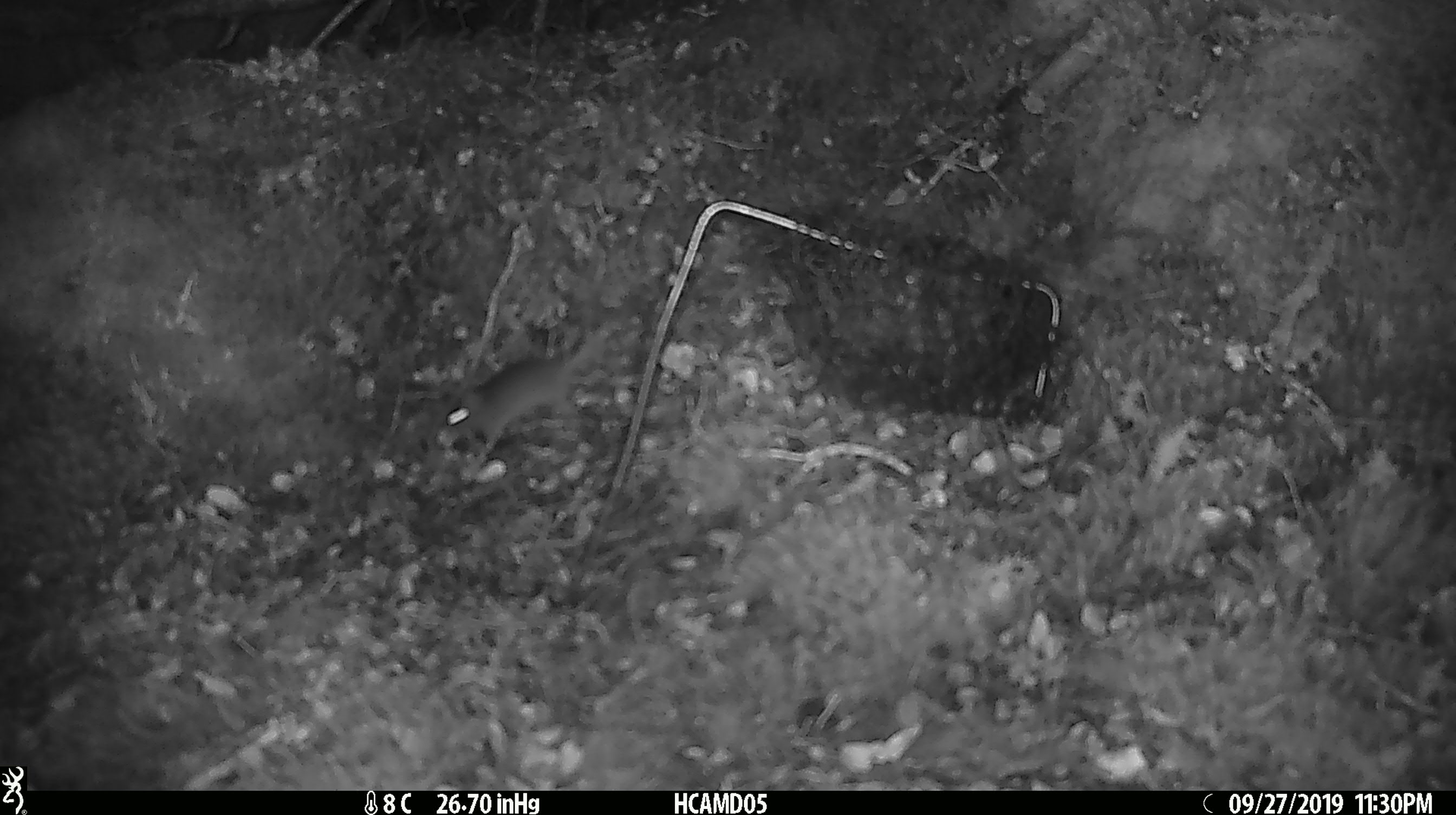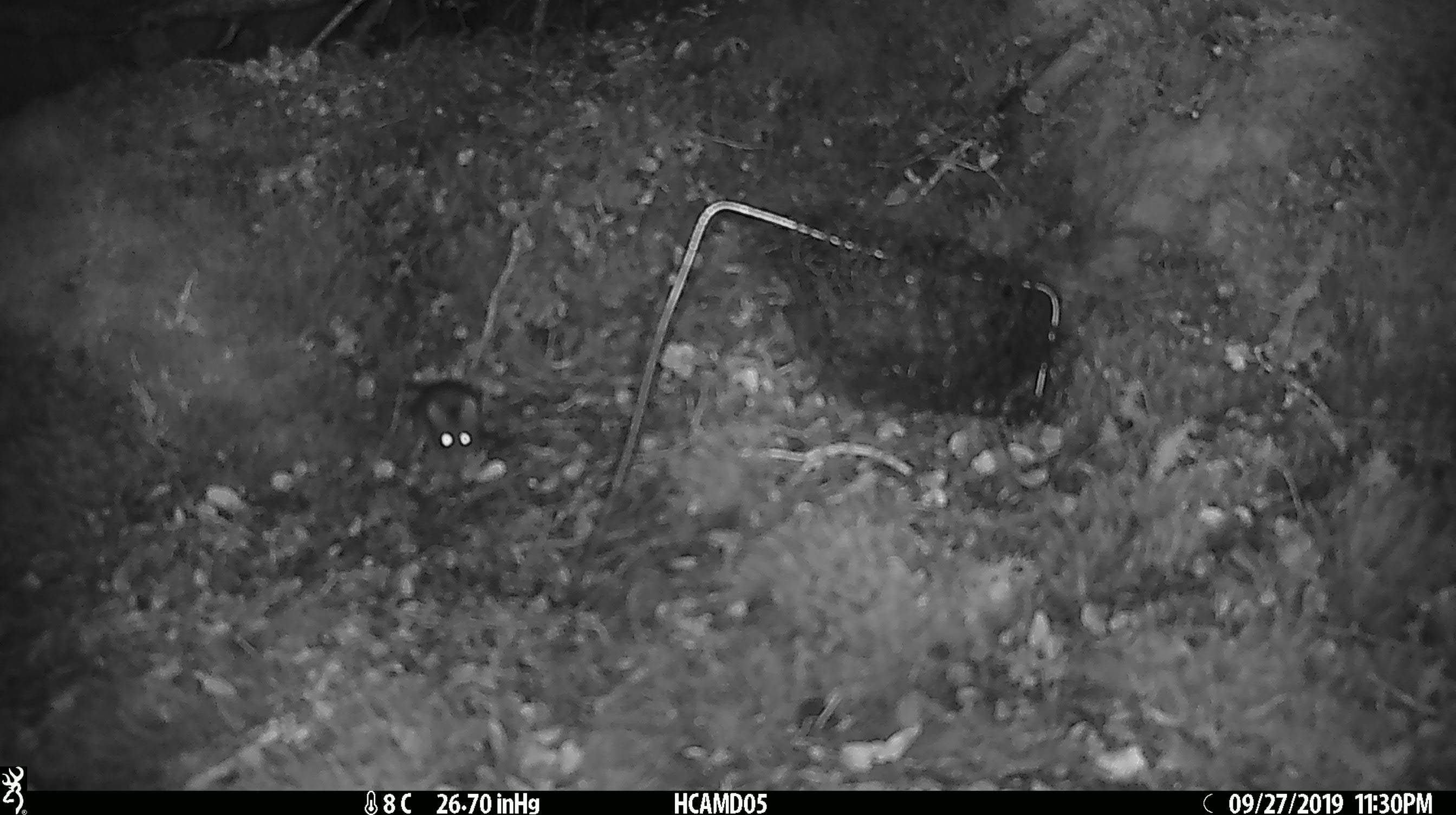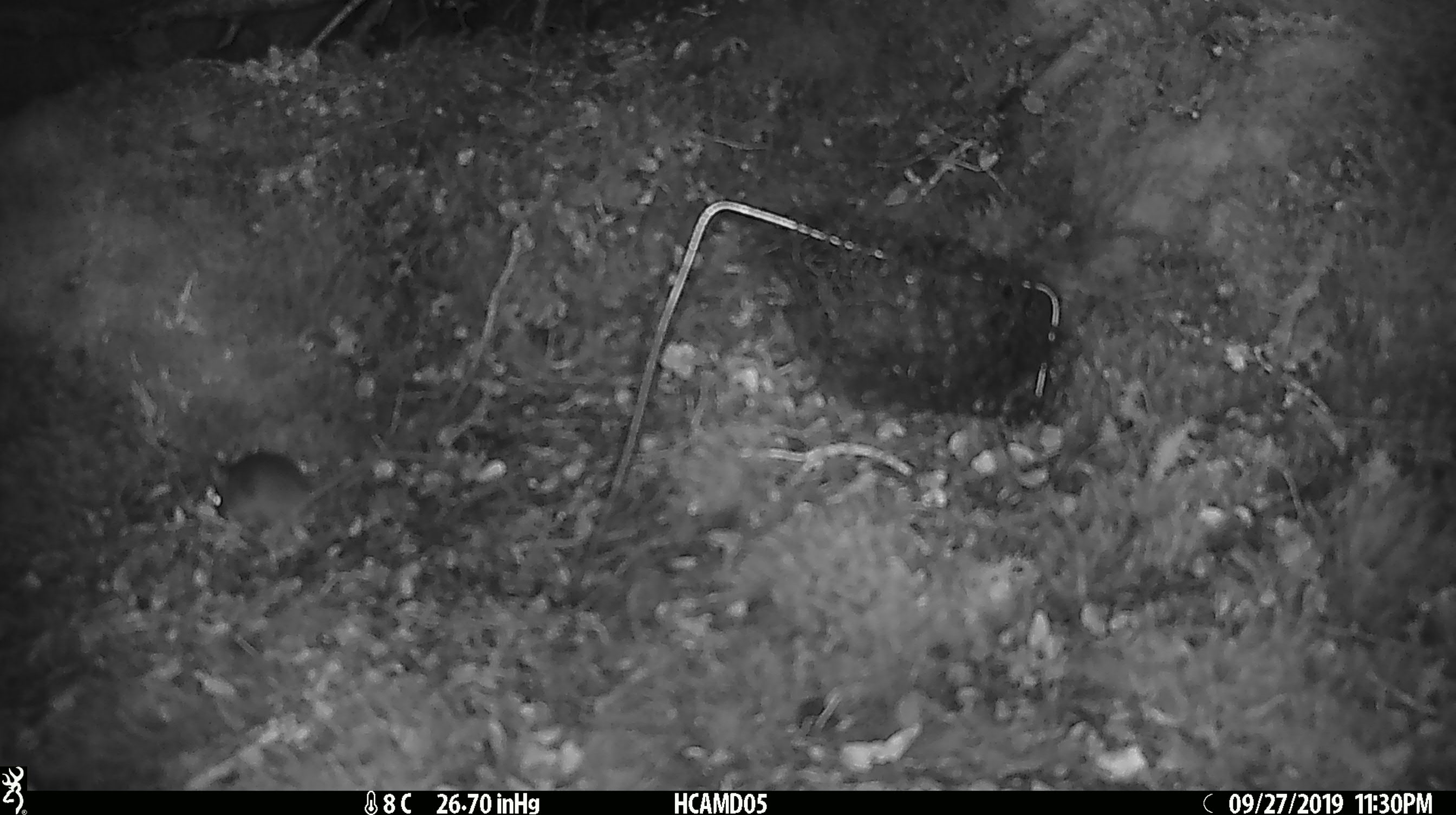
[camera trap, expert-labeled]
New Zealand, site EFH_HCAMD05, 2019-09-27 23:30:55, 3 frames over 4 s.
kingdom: Animalia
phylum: Chordata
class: Mammalia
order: Rodentia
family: Muridae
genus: Mus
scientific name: Mus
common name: mouse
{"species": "mouse (Mus)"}